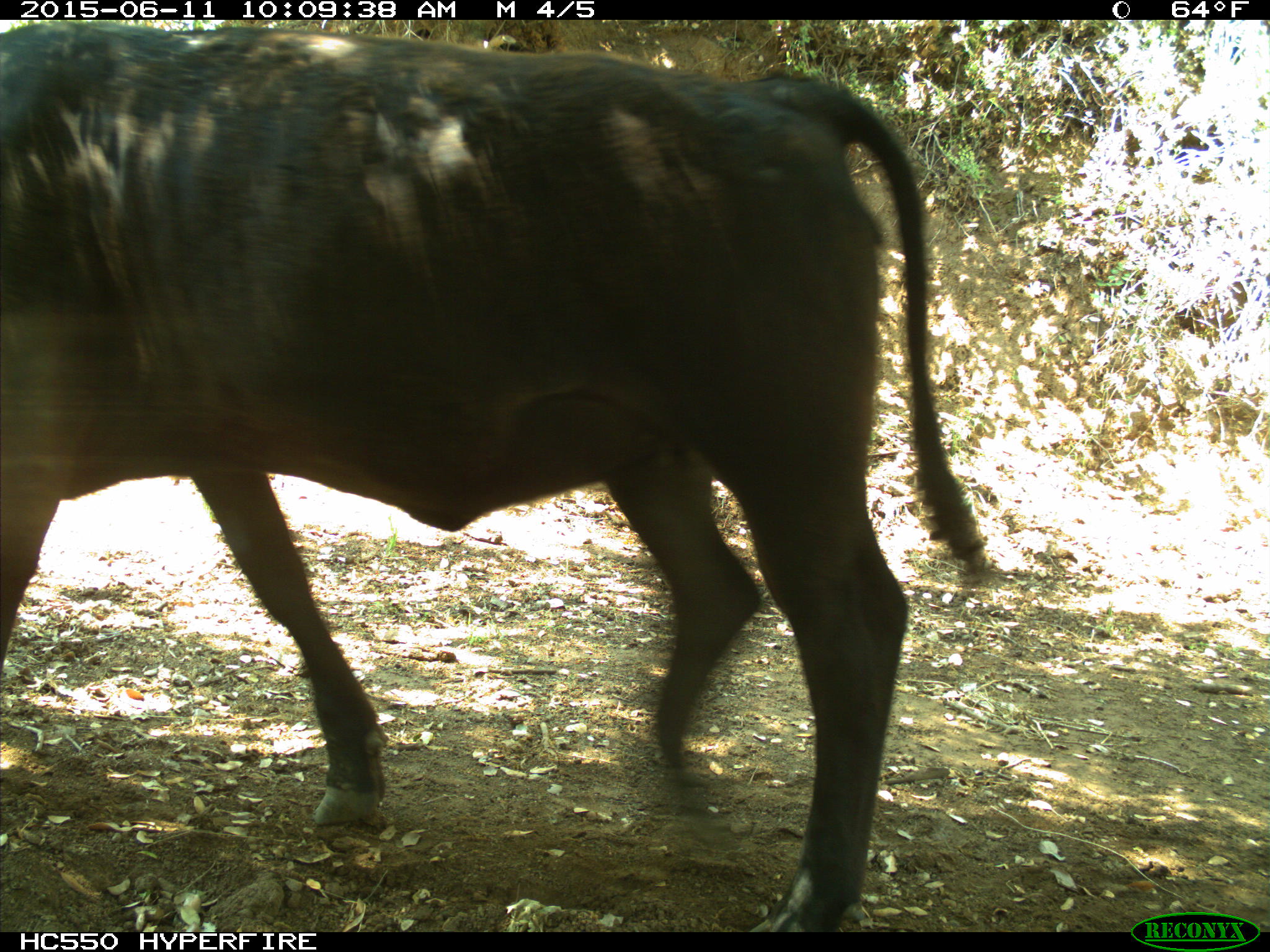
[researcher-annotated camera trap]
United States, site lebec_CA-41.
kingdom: Animalia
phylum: Chordata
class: Mammalia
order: Artiodactyla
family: Bovidae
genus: Bos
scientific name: Bos taurus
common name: domestic cow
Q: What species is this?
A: Bos taurus (domestic cow).